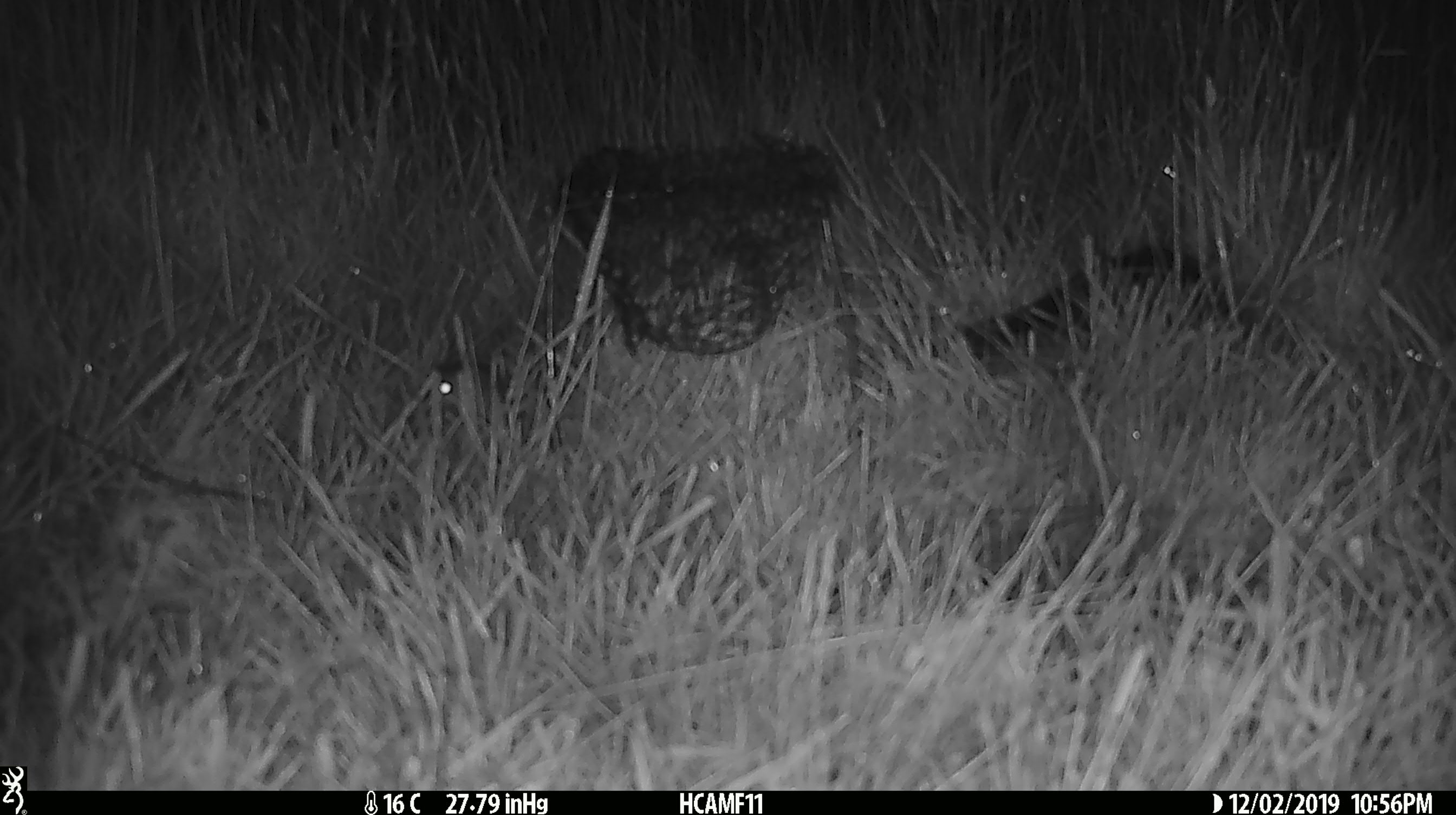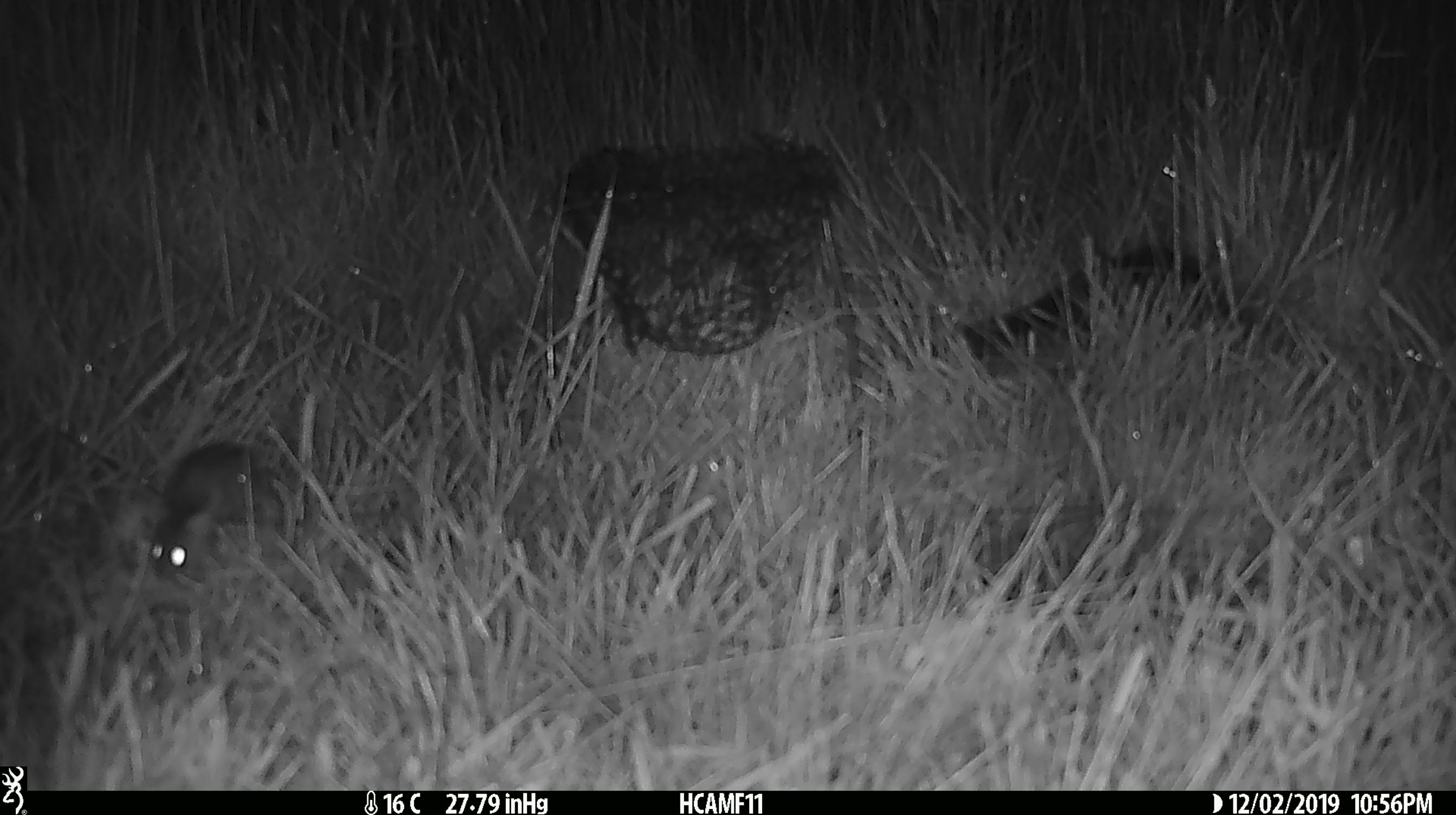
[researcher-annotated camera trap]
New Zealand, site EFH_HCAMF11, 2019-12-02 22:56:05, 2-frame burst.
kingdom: Animalia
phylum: Chordata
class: Mammalia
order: Rodentia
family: Muridae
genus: Mus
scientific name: Mus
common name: mouse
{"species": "mouse (Mus)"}